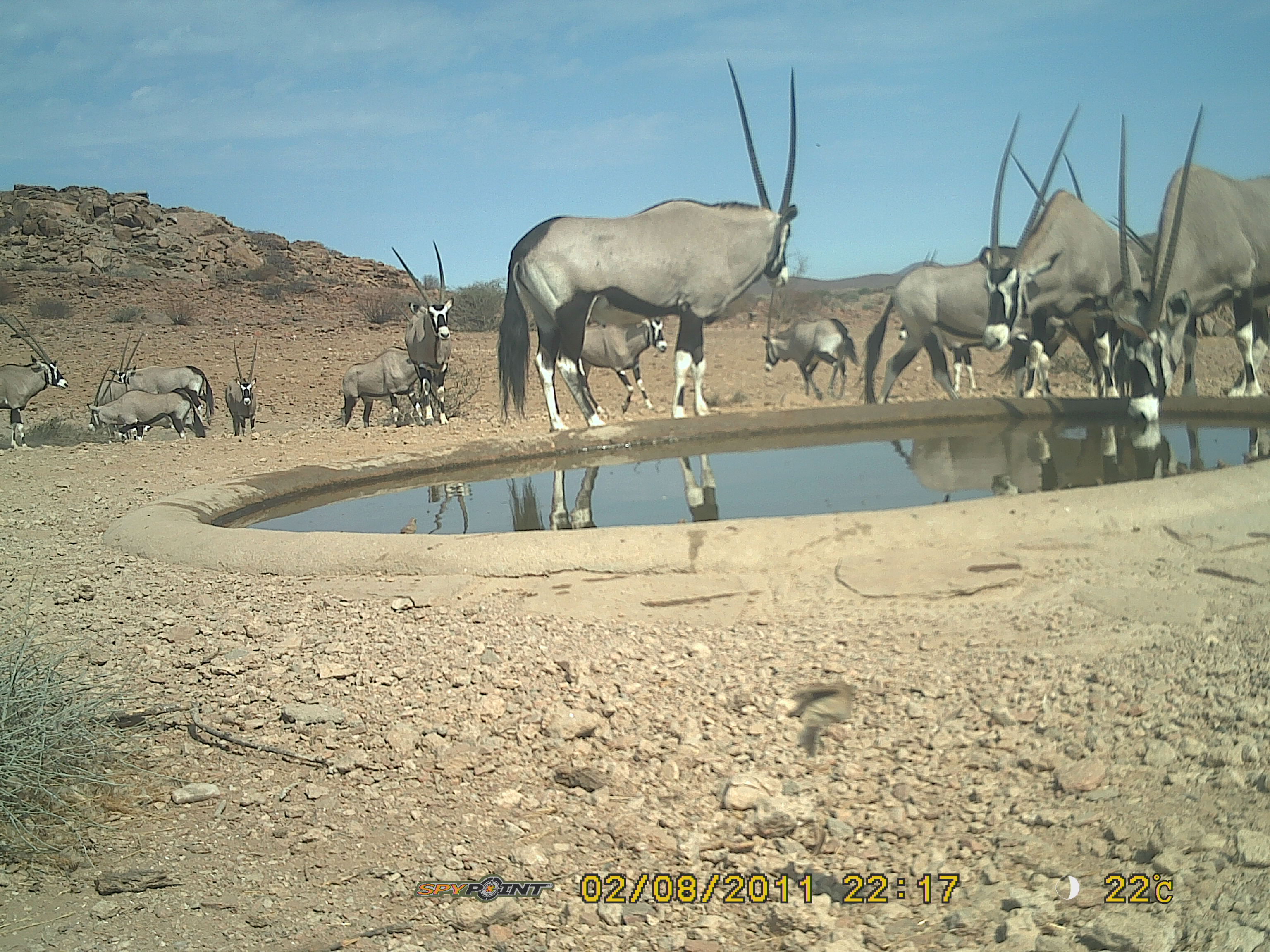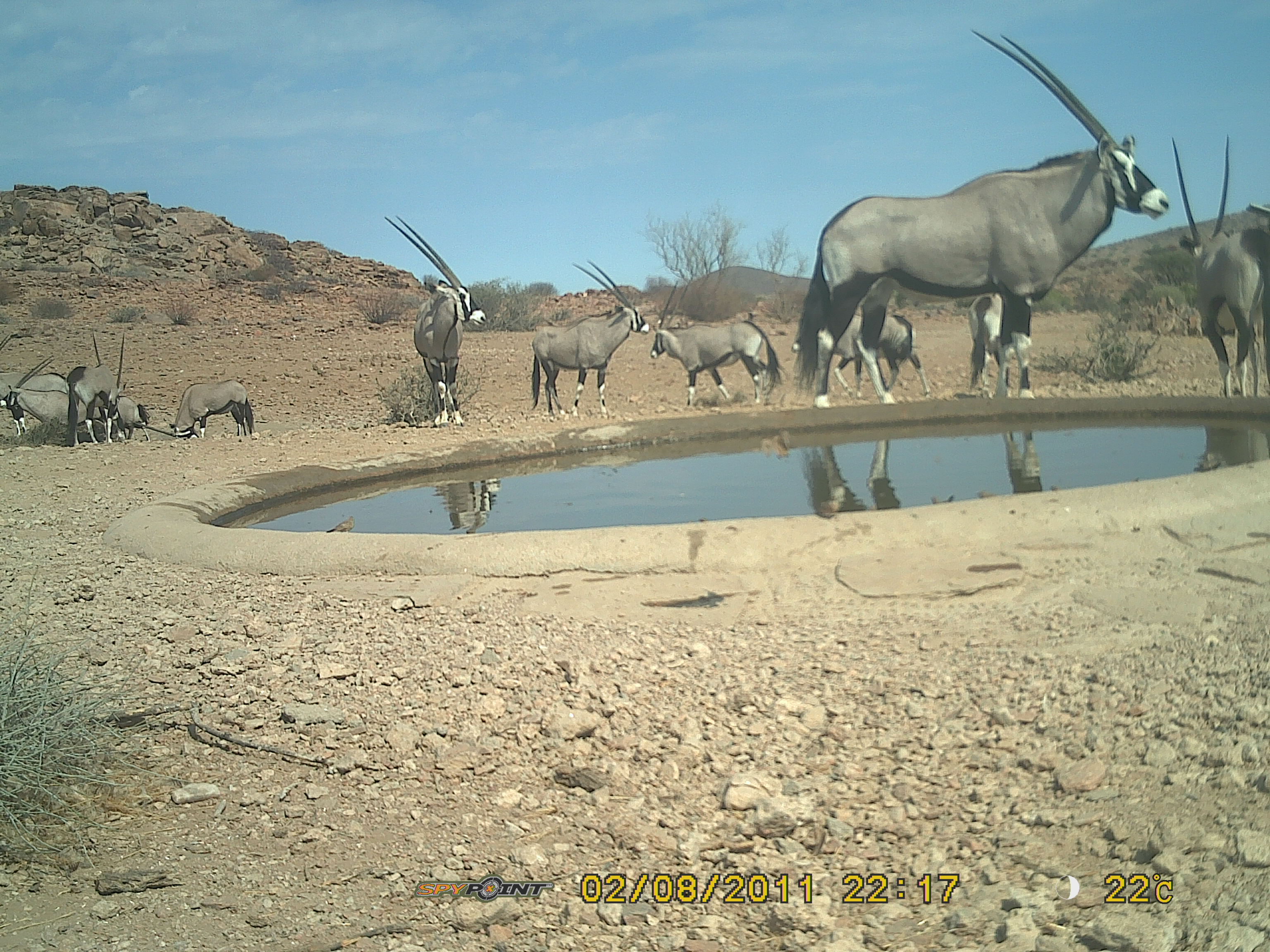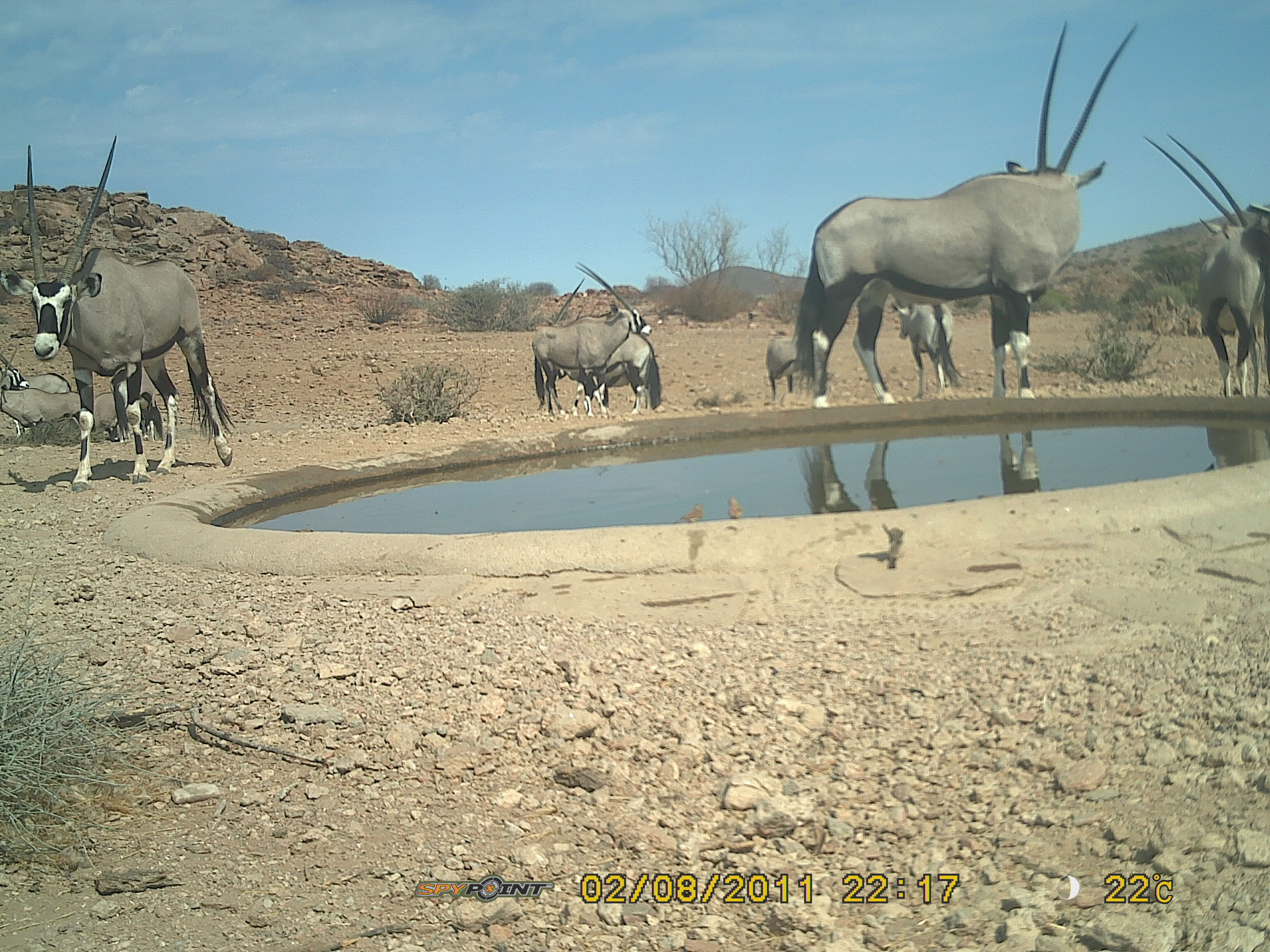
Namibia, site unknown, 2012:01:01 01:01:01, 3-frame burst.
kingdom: Animalia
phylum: Chordata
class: Mammalia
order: Artiodactyla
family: Bovidae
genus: Oryx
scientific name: Oryx gazella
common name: gemsbok